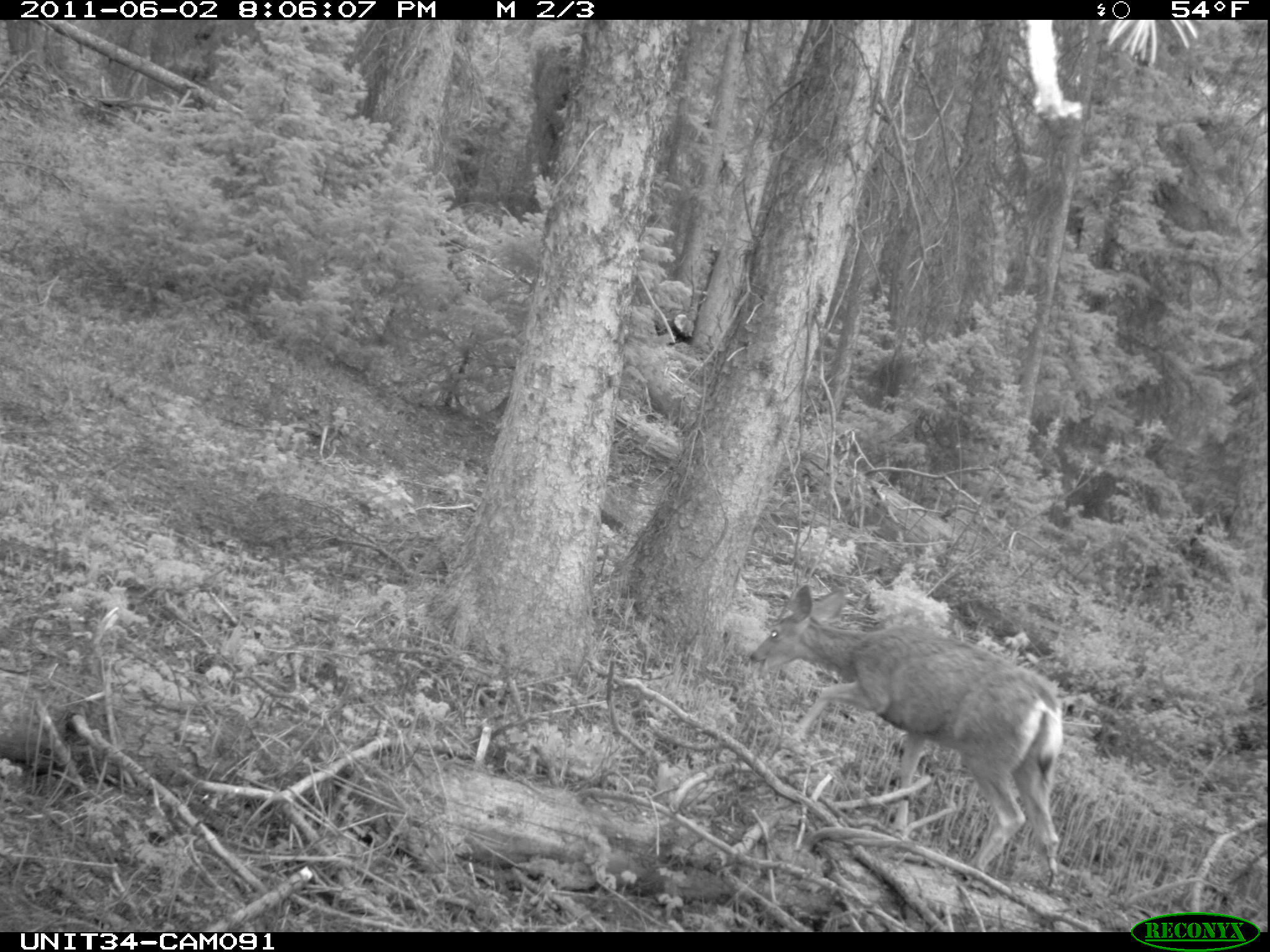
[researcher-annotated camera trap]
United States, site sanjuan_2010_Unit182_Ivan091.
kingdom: Animalia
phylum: Chordata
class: Mammalia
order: Artiodactyla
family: Cervidae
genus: Odocoileus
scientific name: Odocoileus hemionus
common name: mule deer